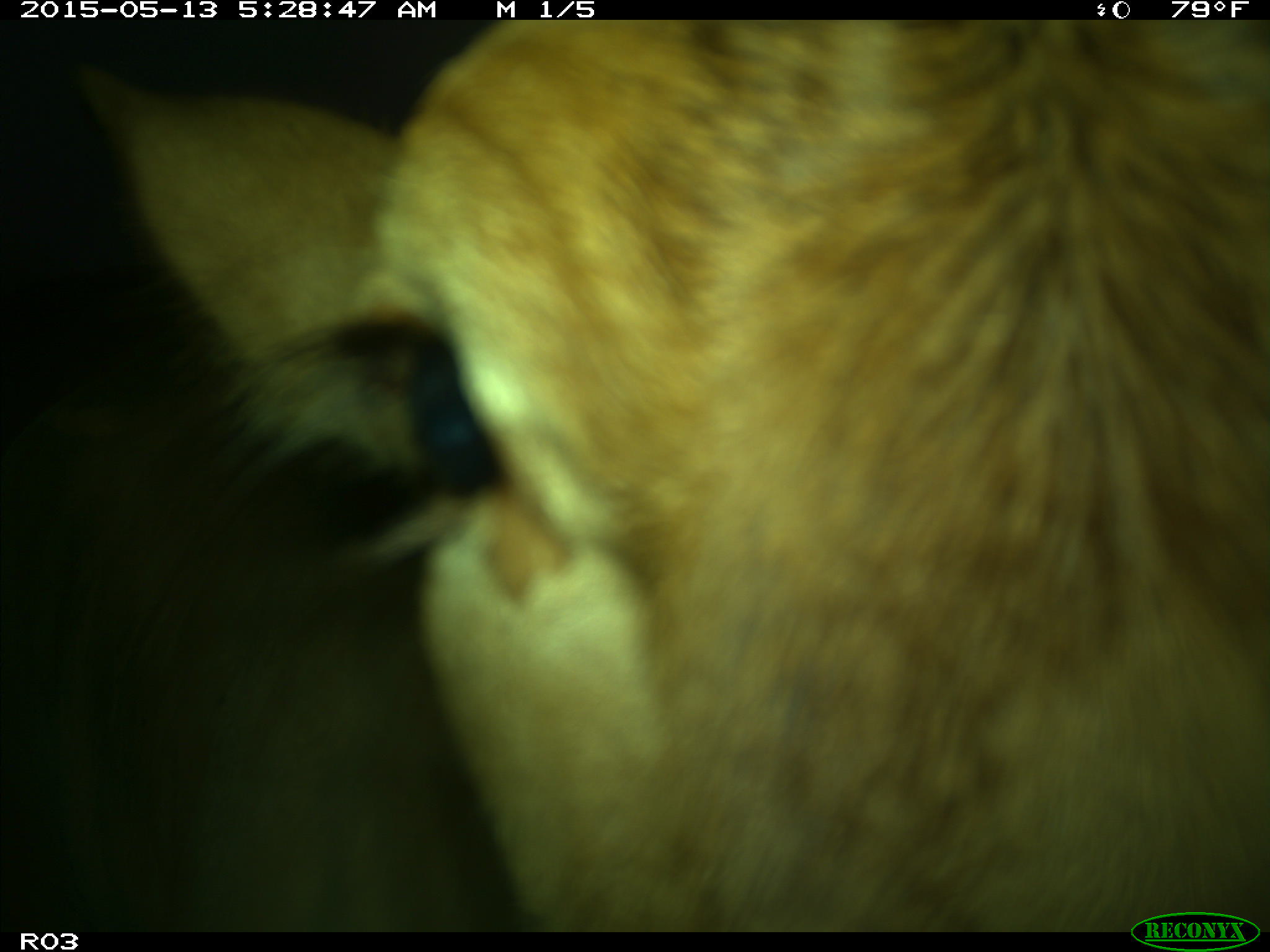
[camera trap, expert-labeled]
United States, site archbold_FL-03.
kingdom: Animalia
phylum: Chordata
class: Mammalia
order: Artiodactyla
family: Bovidae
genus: Bos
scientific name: Bos taurus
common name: domestic cow